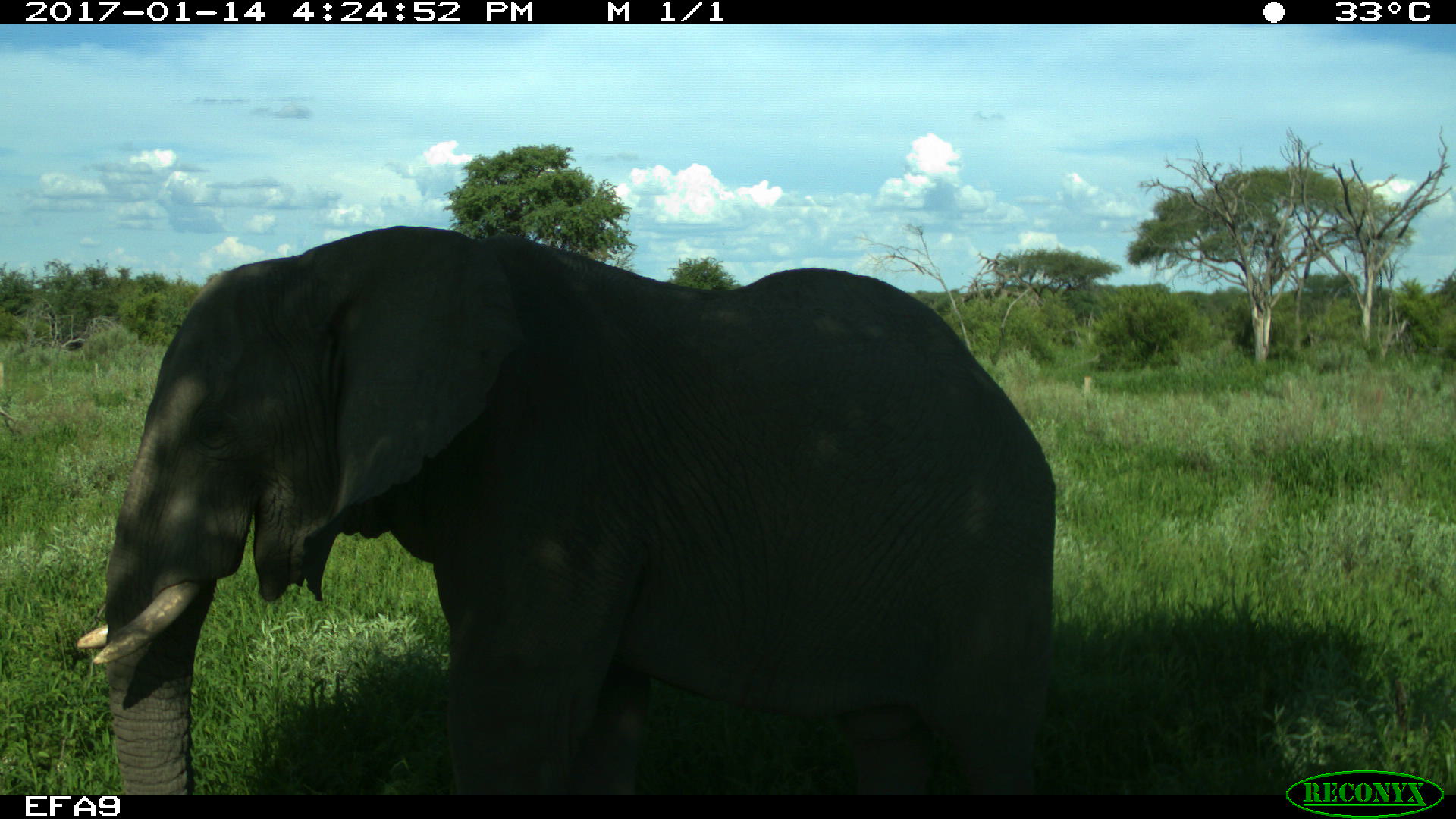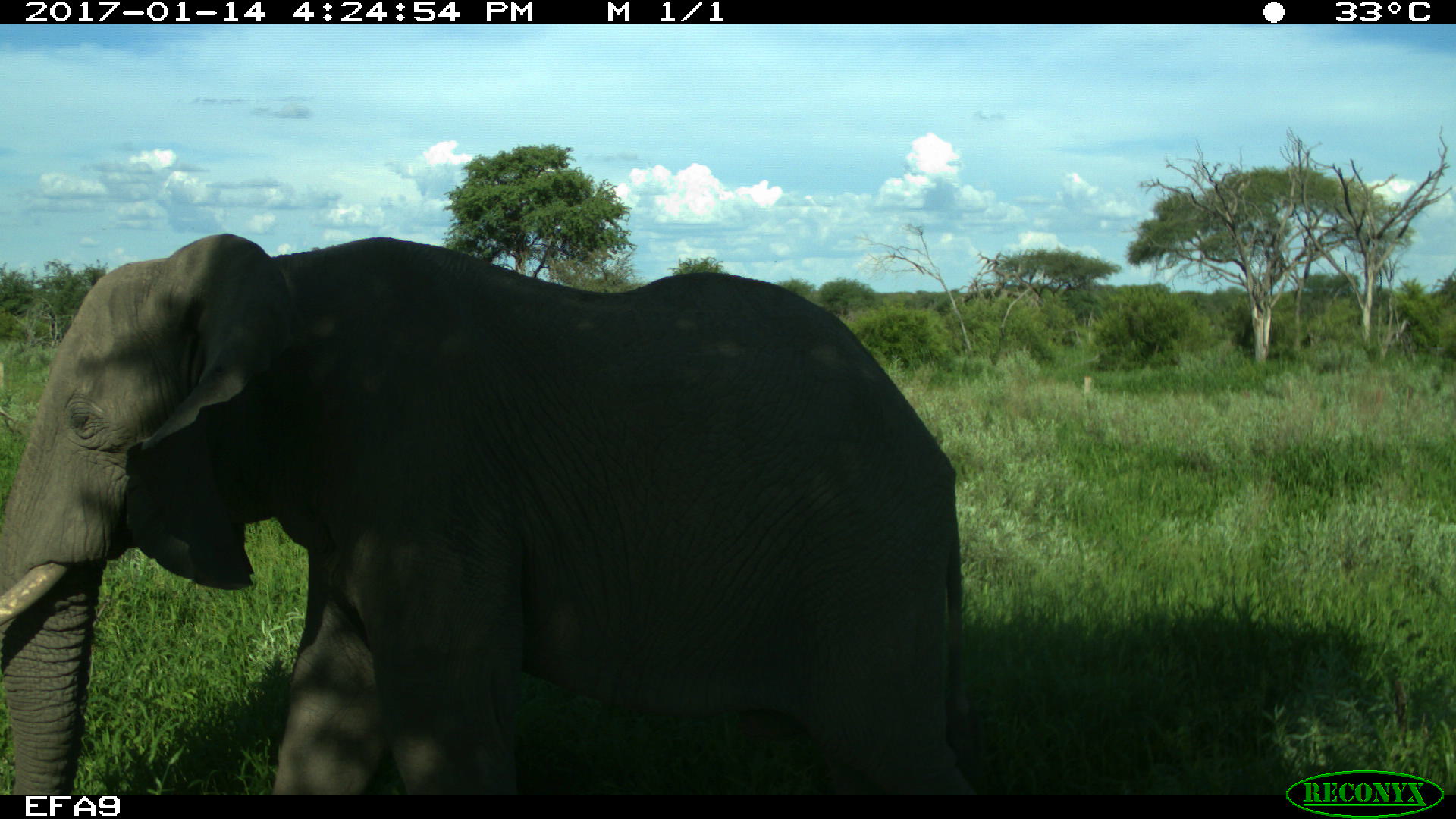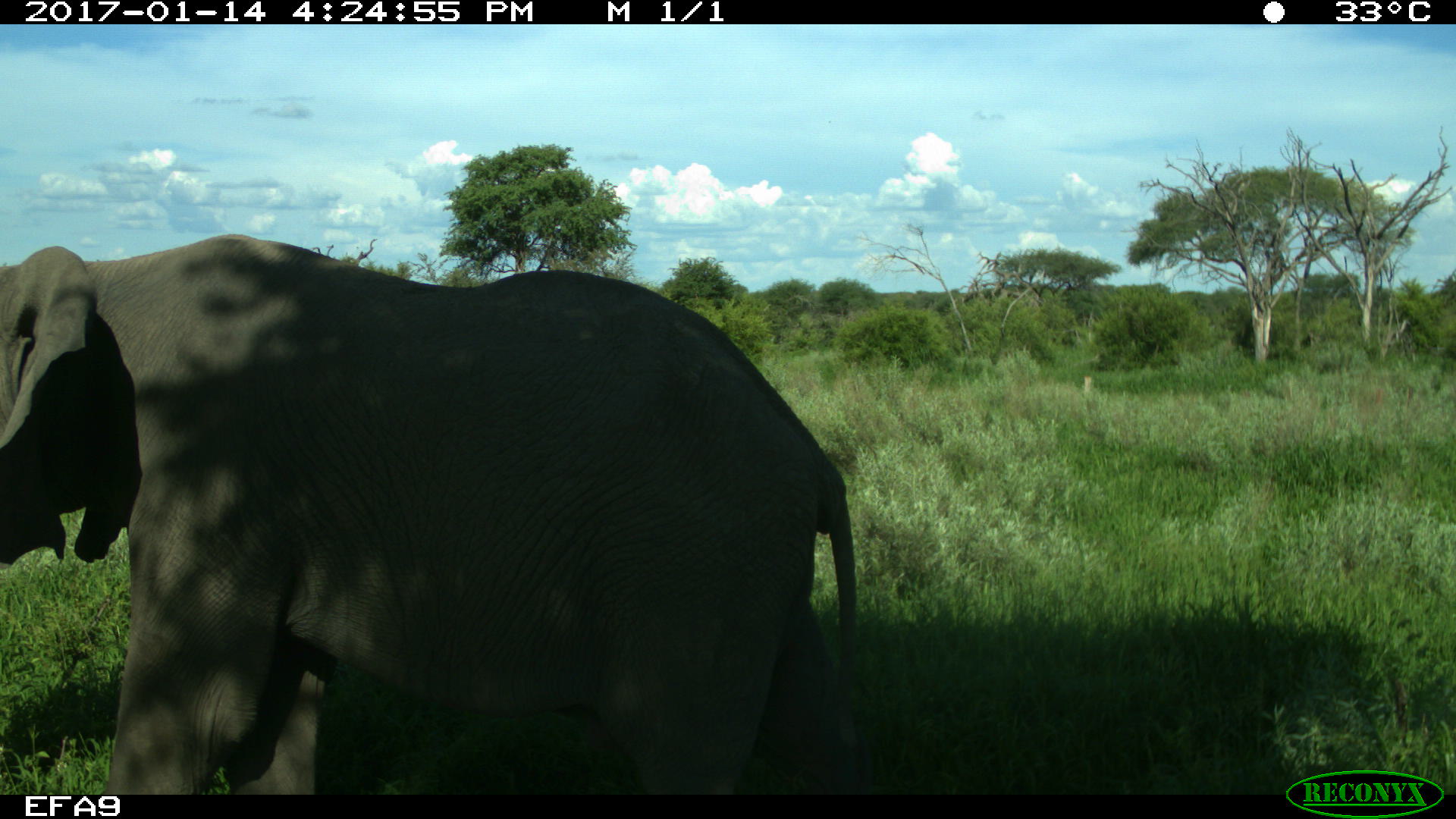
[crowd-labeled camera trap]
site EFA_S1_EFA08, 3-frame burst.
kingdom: Animalia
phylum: Chordata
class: Mammalia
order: Proboscidea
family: Elephantidae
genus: Loxodonta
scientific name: Loxodonta africana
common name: african bush elephant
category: elephant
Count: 1.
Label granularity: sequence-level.